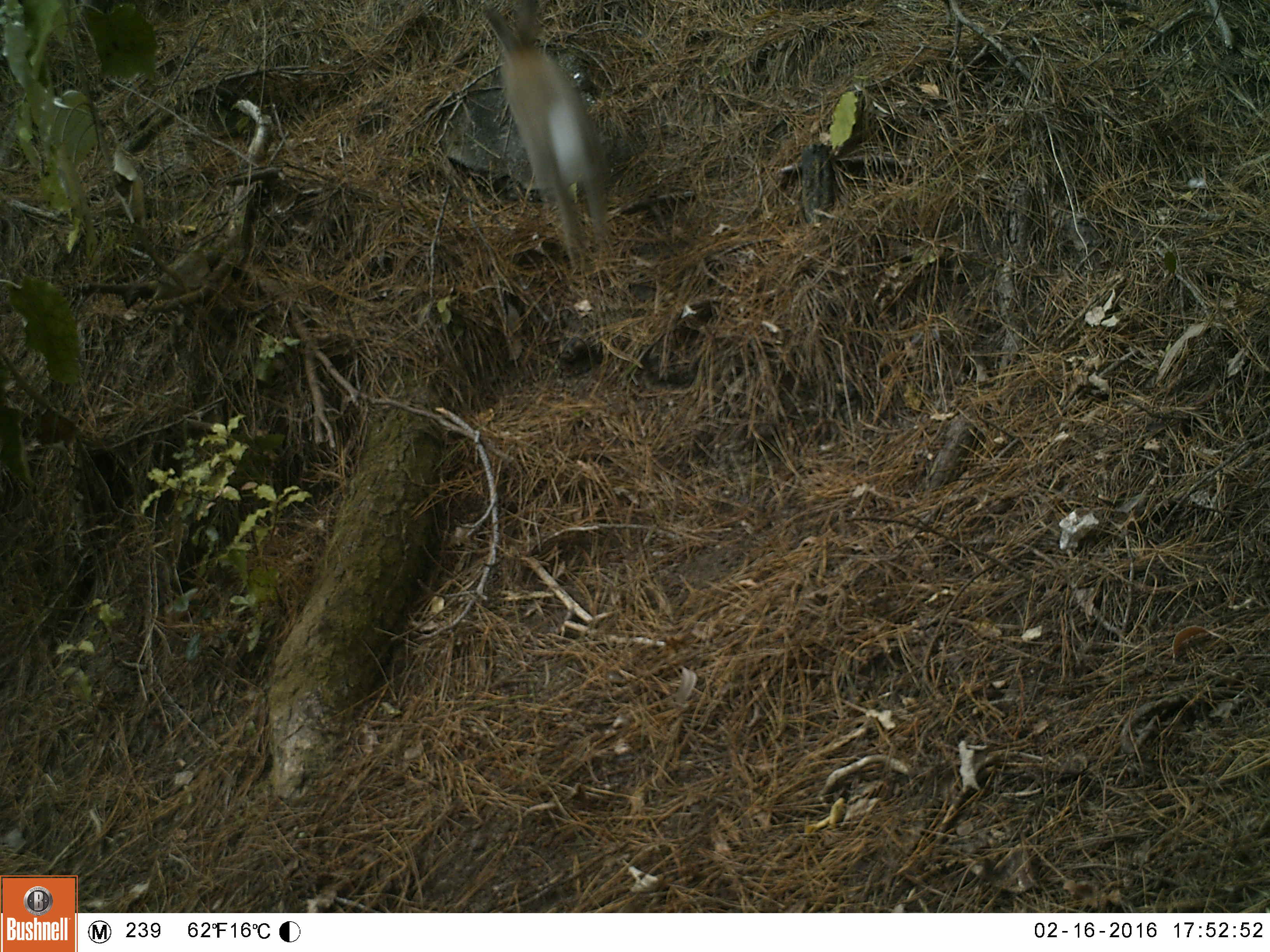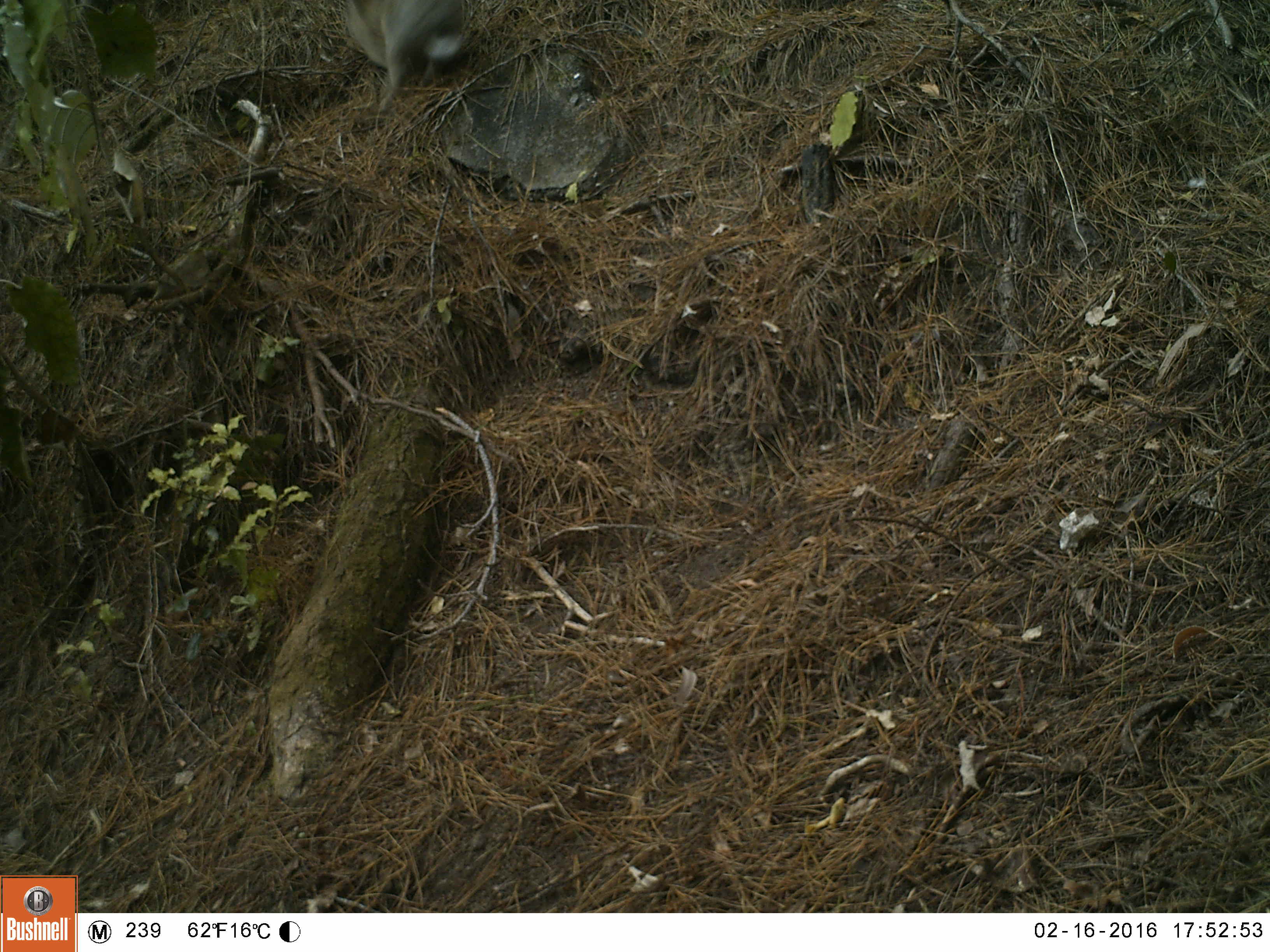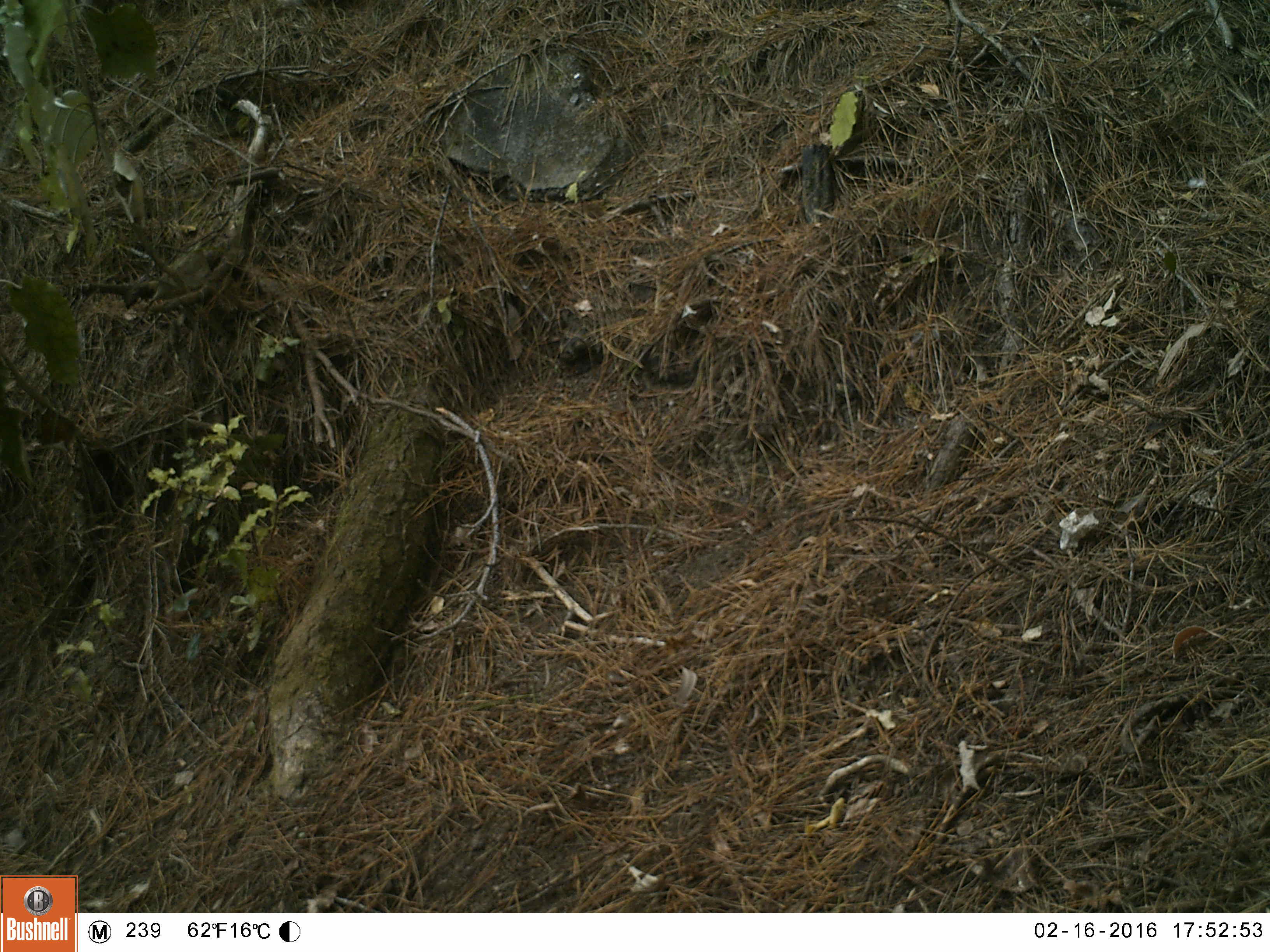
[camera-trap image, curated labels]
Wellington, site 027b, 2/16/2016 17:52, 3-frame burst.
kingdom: Animalia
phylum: Chordata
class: Mammalia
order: Lagomorpha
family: Leporidae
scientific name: Leporidae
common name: rabbit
Rabbit (Leporidae).